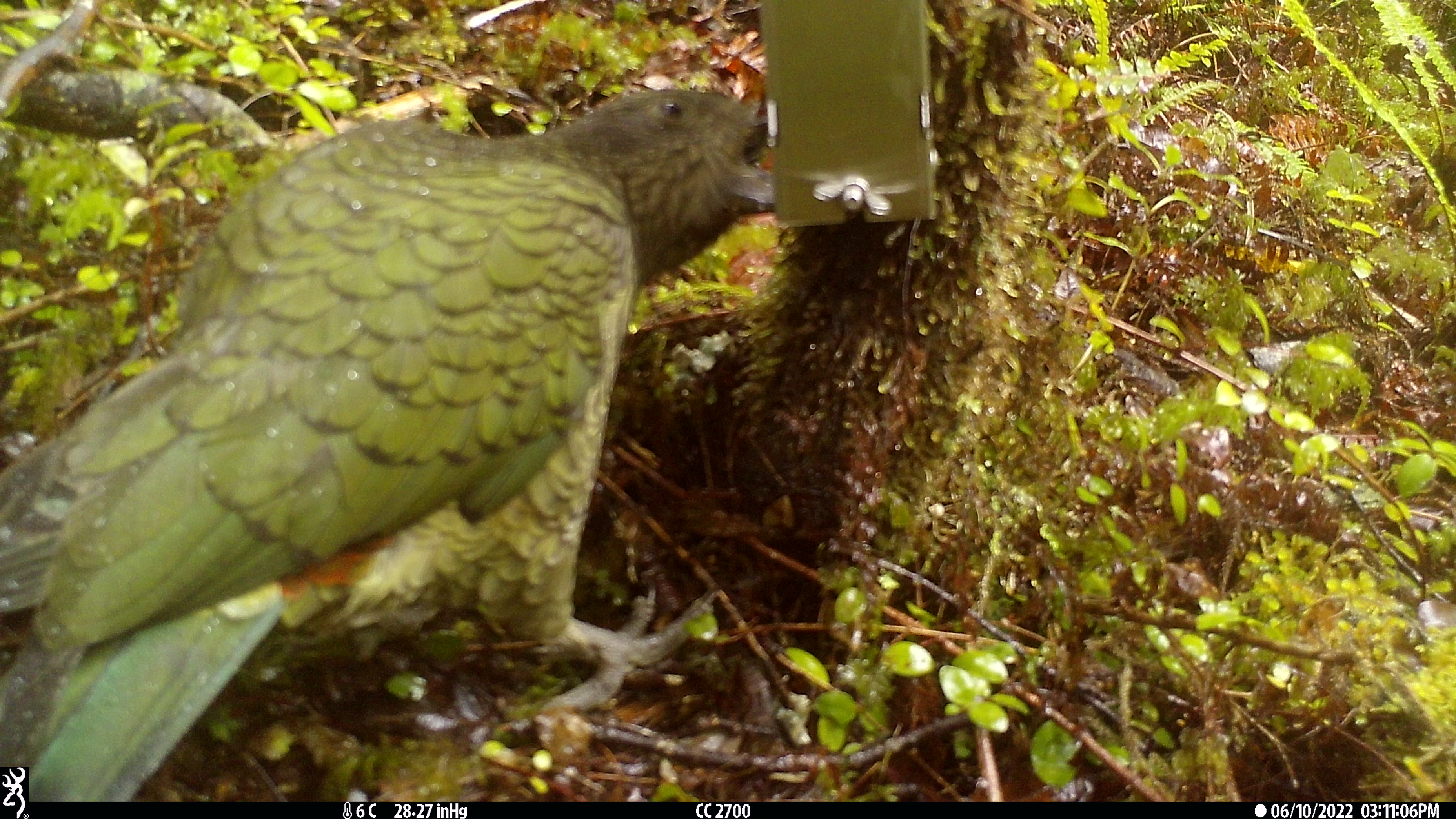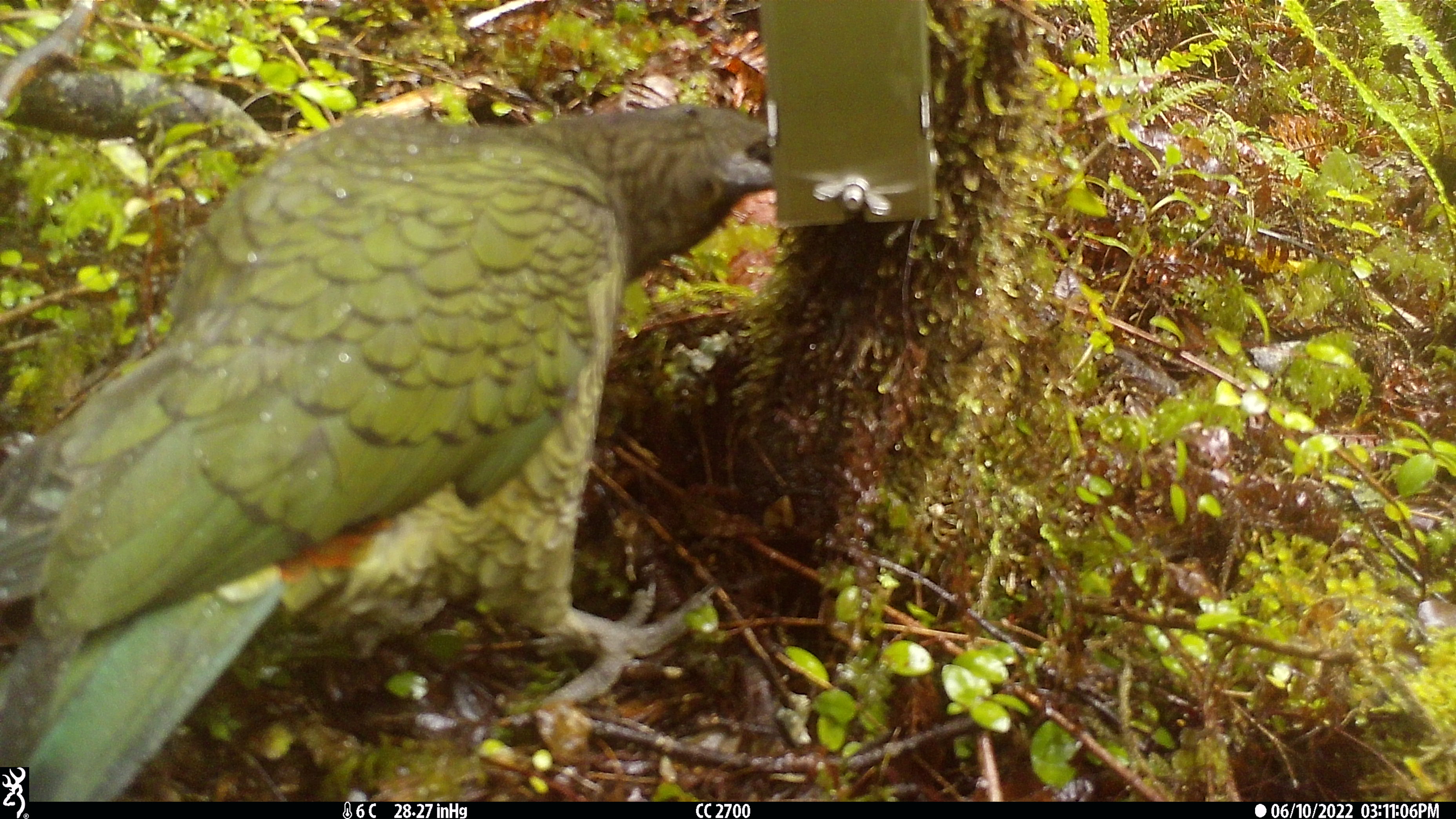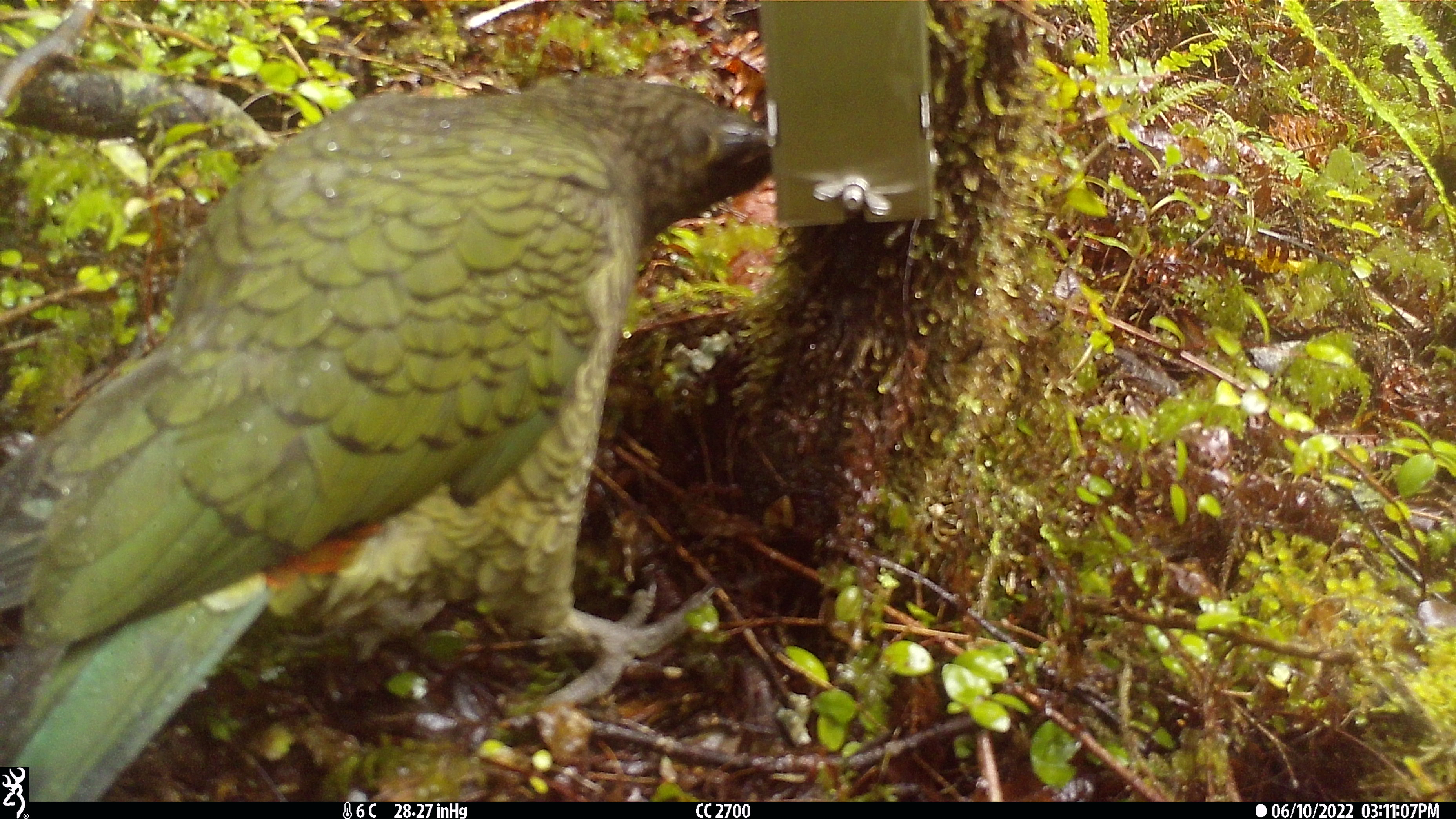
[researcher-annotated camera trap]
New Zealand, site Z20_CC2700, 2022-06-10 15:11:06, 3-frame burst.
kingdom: Animalia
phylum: Chordata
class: Aves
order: Psittaciformes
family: Strigopidae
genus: Nestor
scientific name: Nestor notabilis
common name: kea